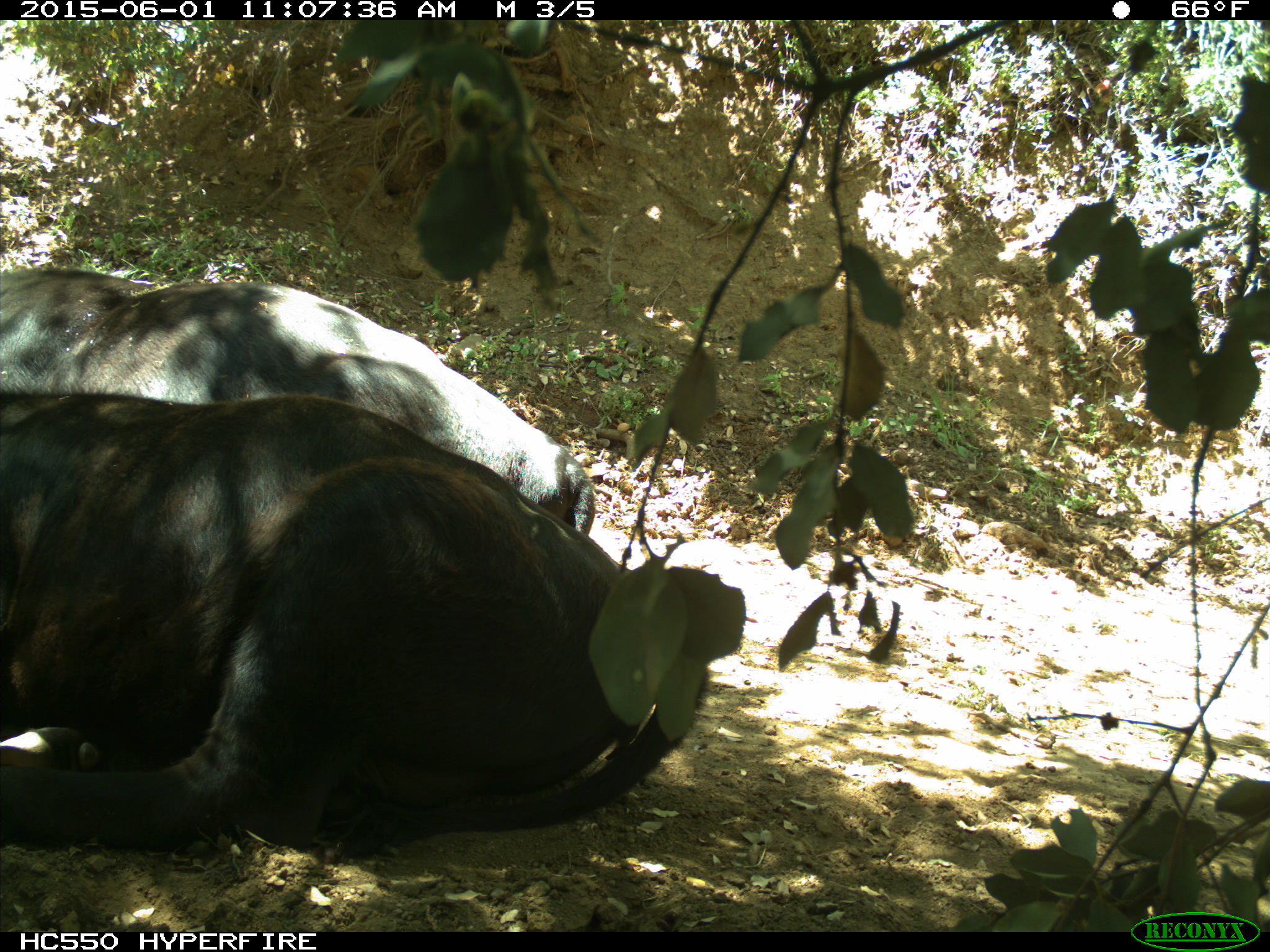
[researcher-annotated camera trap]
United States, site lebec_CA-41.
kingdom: Animalia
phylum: Chordata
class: Mammalia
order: Artiodactyla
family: Bovidae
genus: Bos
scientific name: Bos taurus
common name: domestic cow